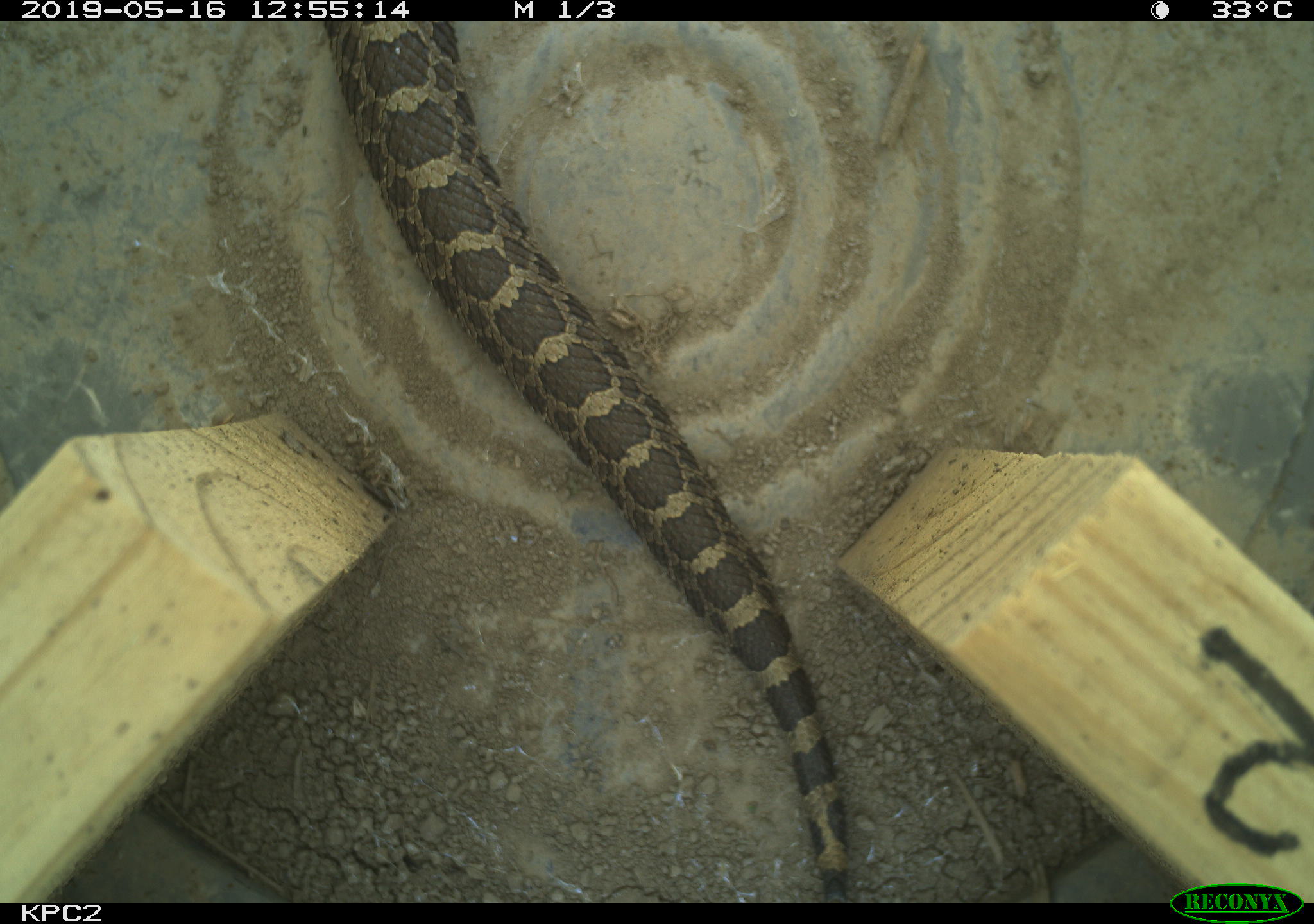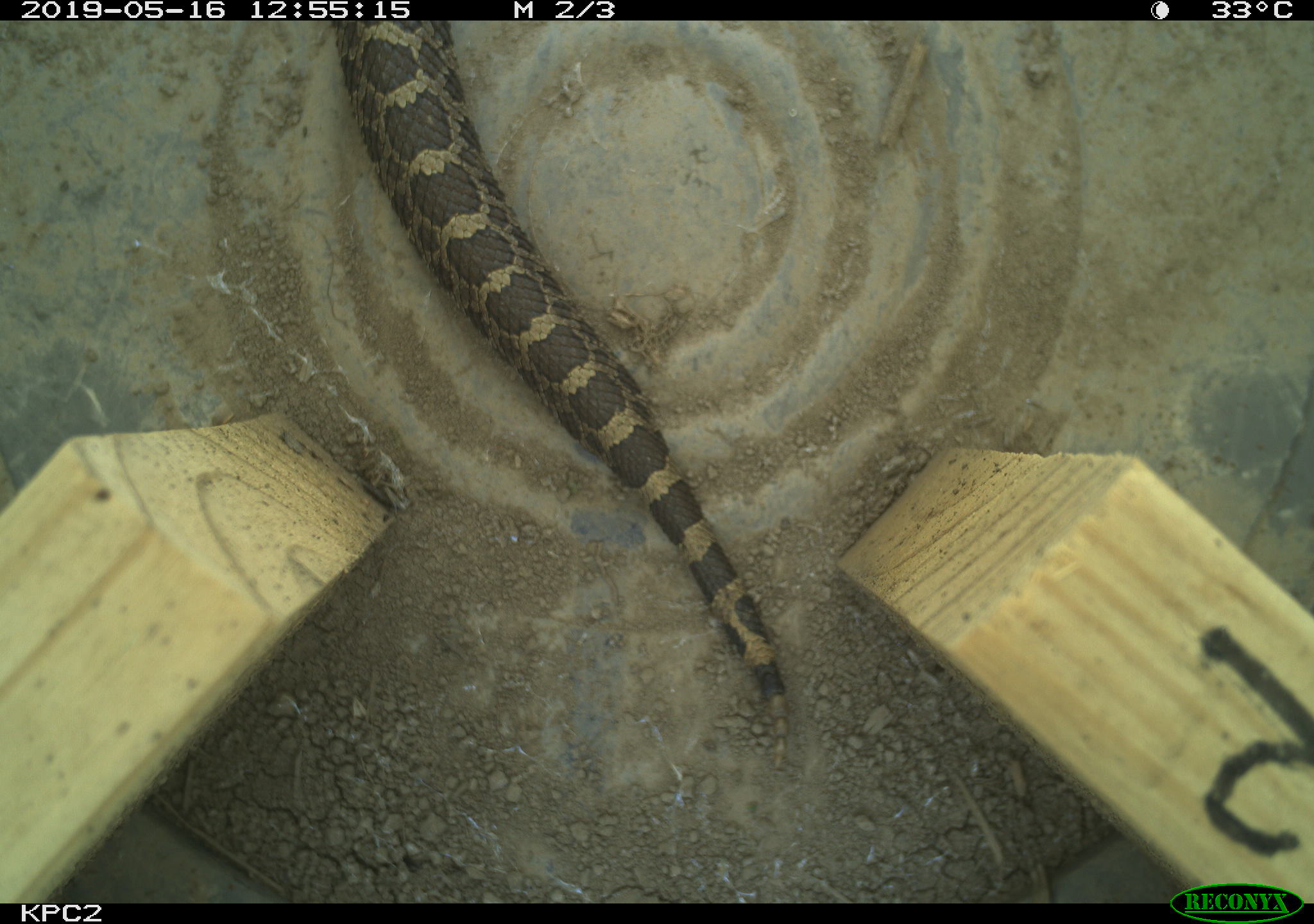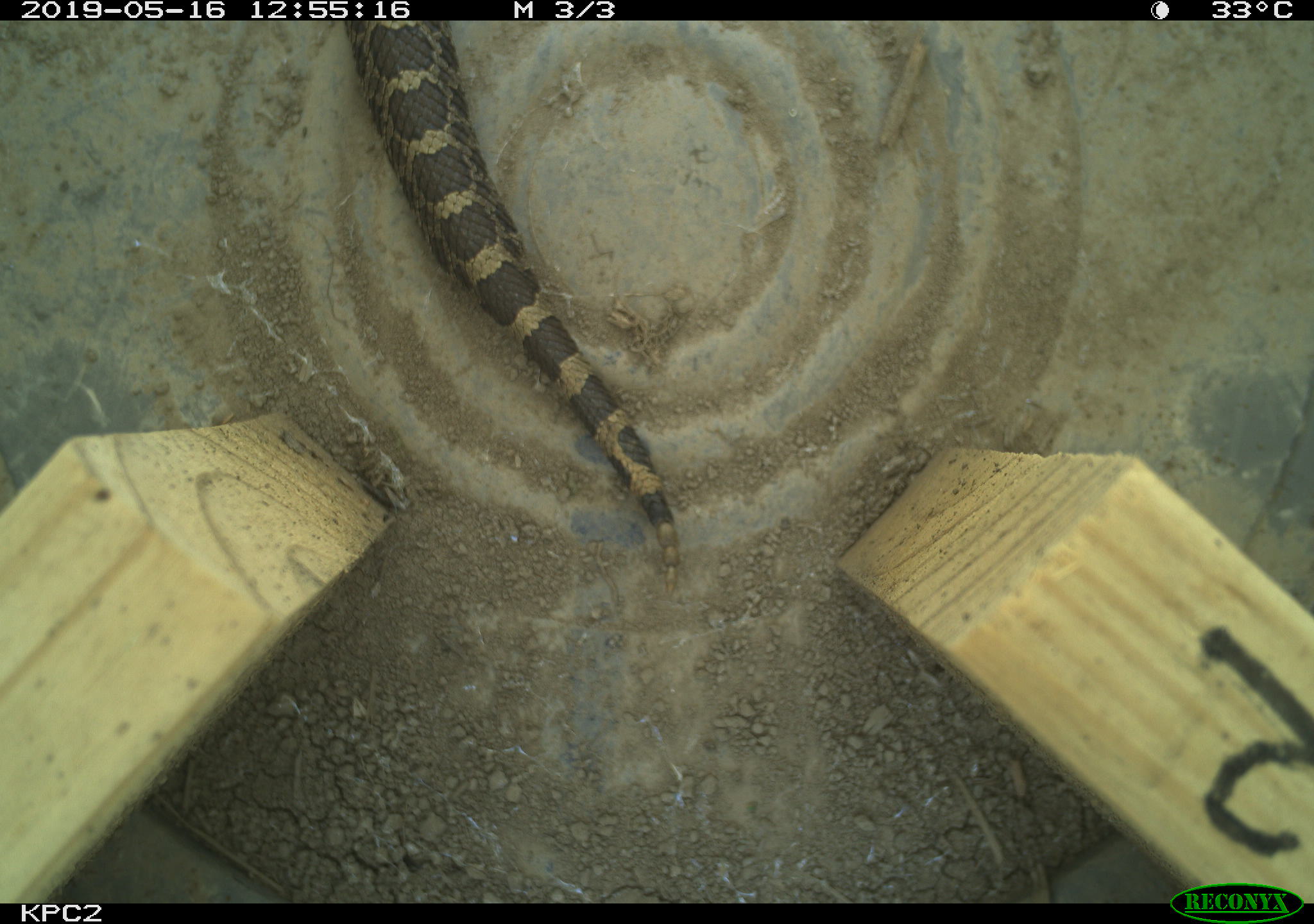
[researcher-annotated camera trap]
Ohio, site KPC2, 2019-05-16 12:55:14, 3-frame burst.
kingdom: Animalia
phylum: Chordata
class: Reptilia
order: Squamata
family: Viperidae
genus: Sistrurus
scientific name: Sistrurus catenatus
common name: eastern massasauga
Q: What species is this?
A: Eastern massasauga (Sistrurus catenatus).